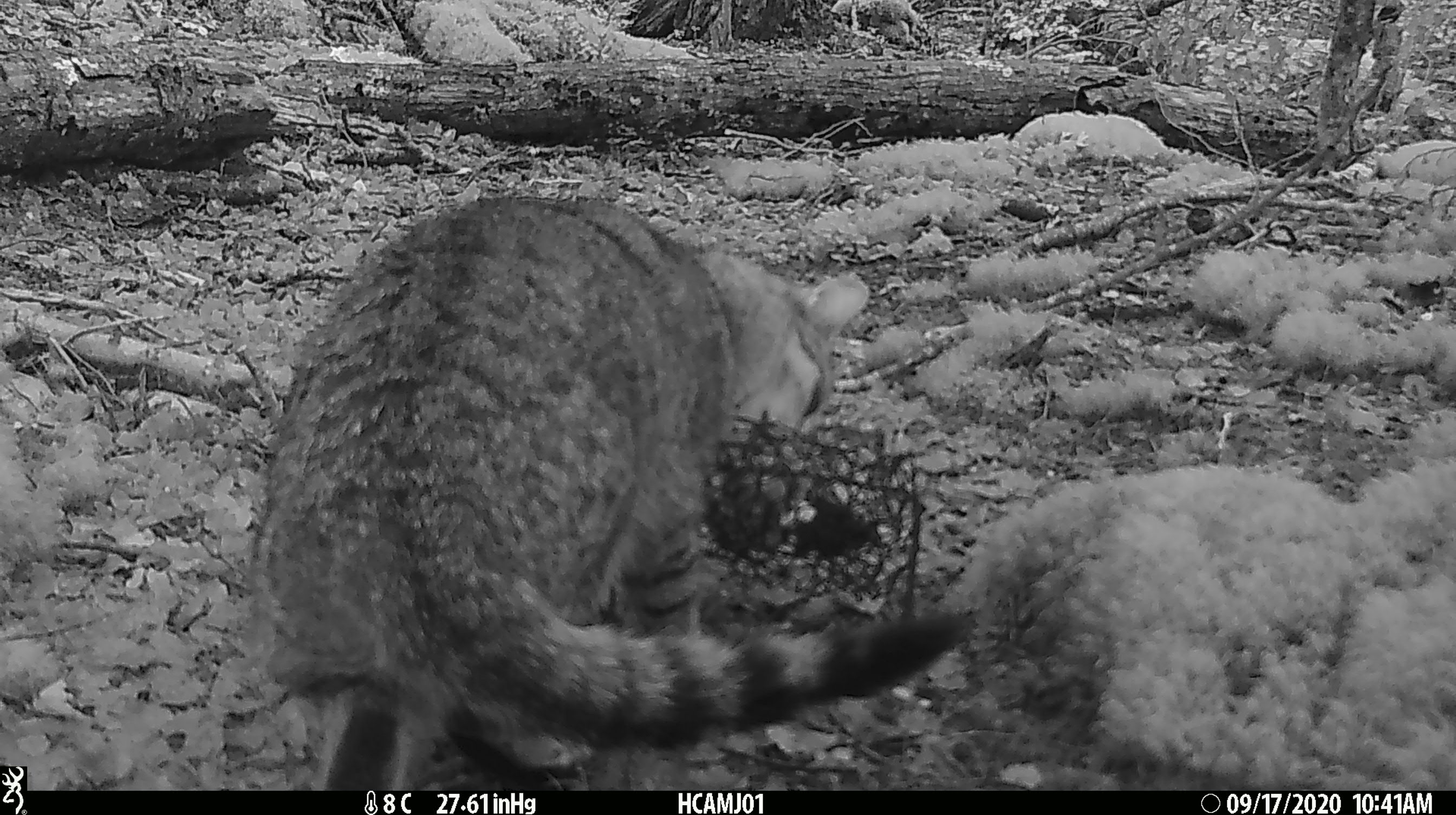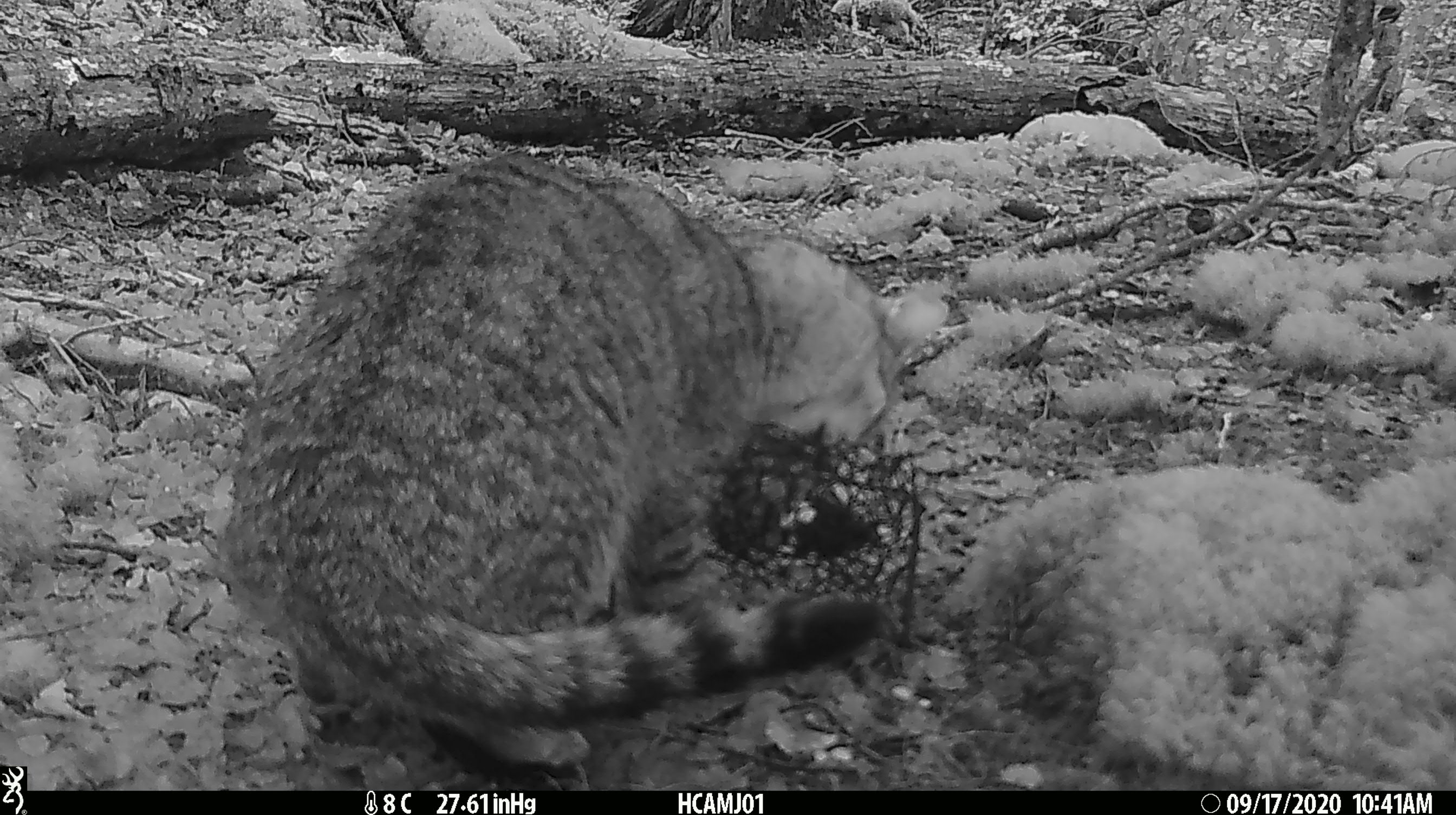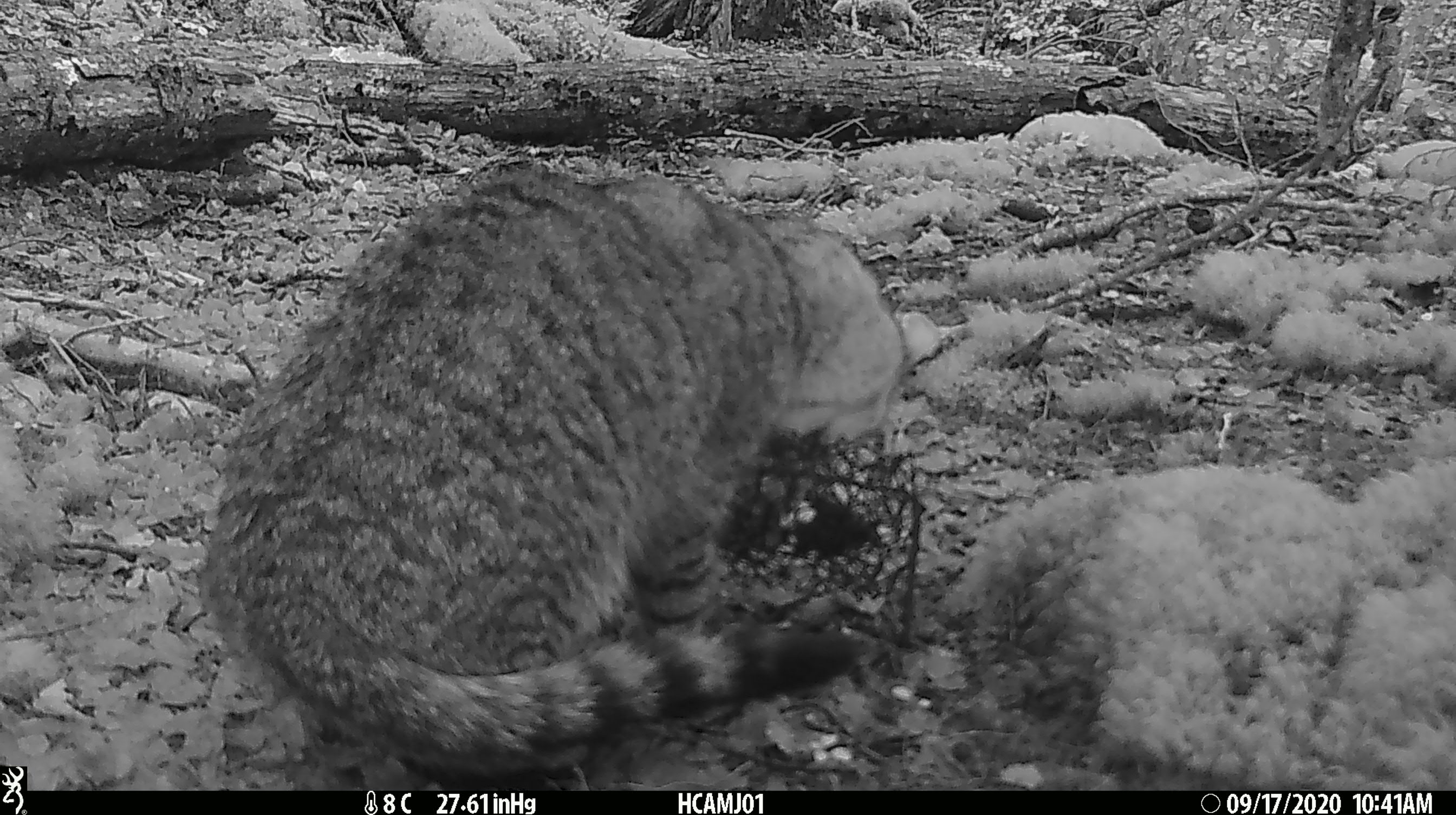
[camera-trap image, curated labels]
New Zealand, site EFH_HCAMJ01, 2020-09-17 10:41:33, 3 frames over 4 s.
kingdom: Animalia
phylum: Chordata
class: Mammalia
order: Carnivora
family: Felidae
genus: Felis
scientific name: Felis catus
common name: domestic cat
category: cat